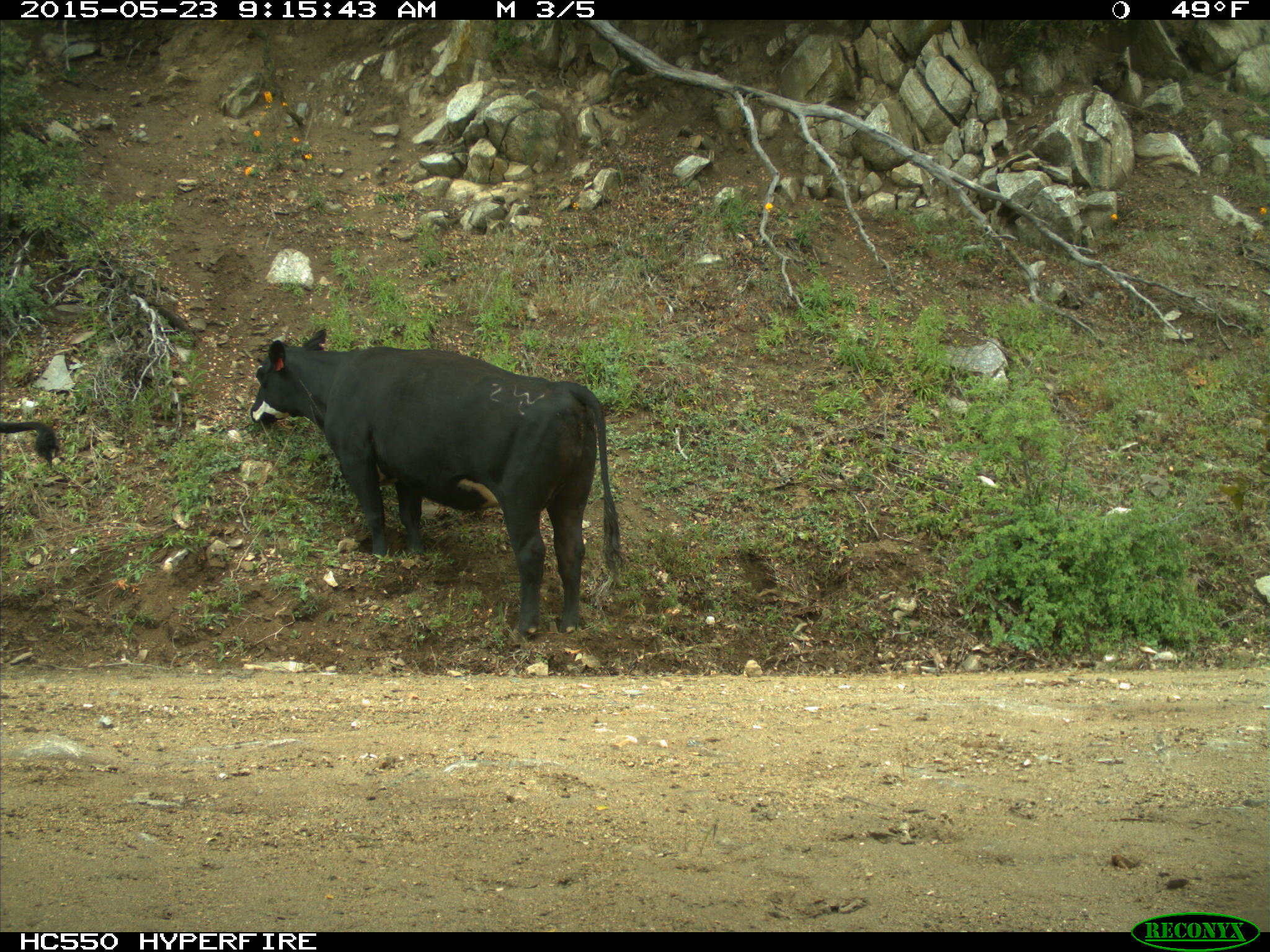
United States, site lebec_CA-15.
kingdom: Animalia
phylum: Chordata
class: Mammalia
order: Artiodactyla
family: Bovidae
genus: Bos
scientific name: Bos taurus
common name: domestic cow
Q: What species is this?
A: Bos taurus (domestic cow).